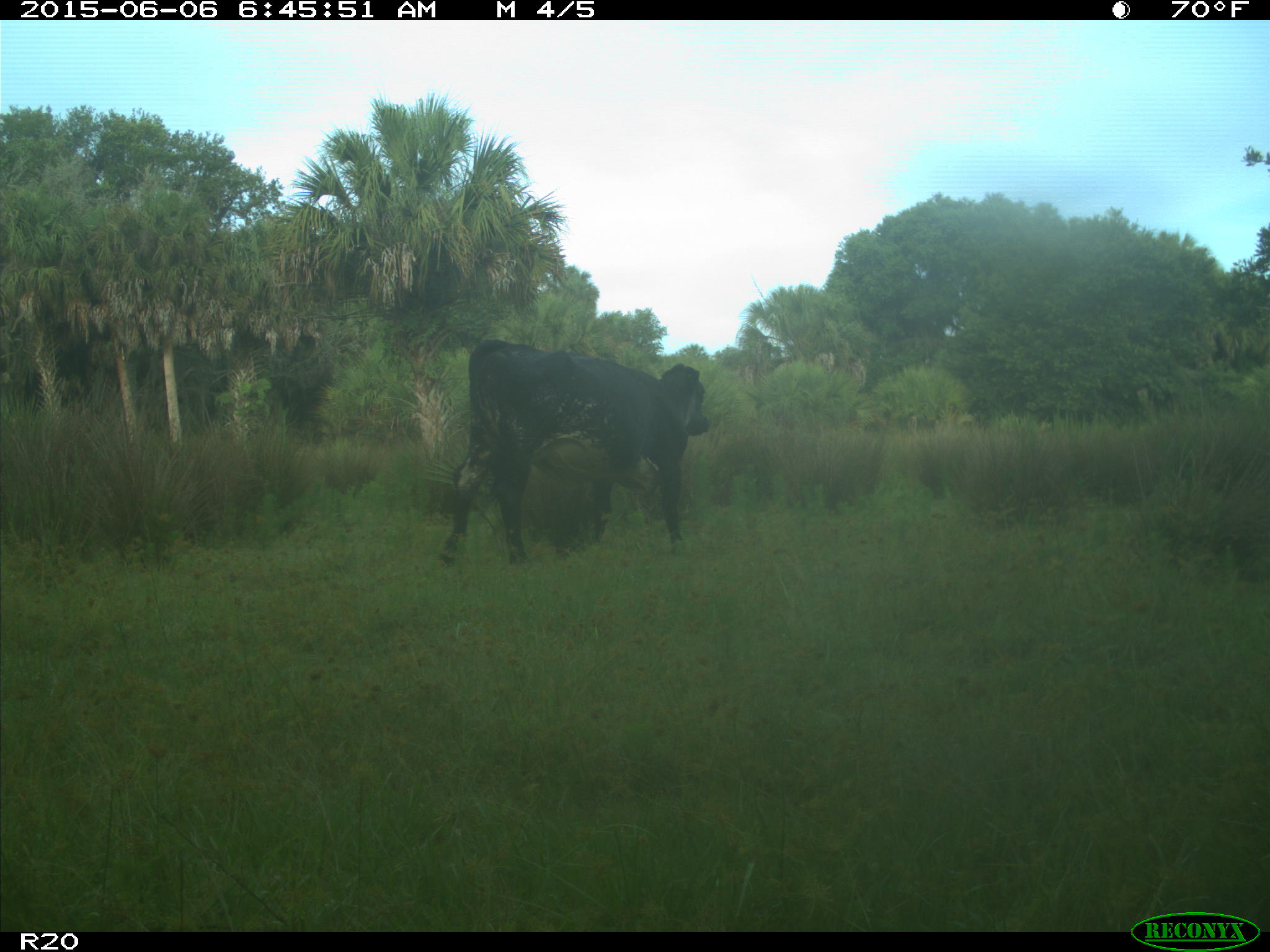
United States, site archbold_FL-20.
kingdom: Animalia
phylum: Chordata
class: Mammalia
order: Artiodactyla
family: Bovidae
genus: Bos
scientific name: Bos taurus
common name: domestic cow